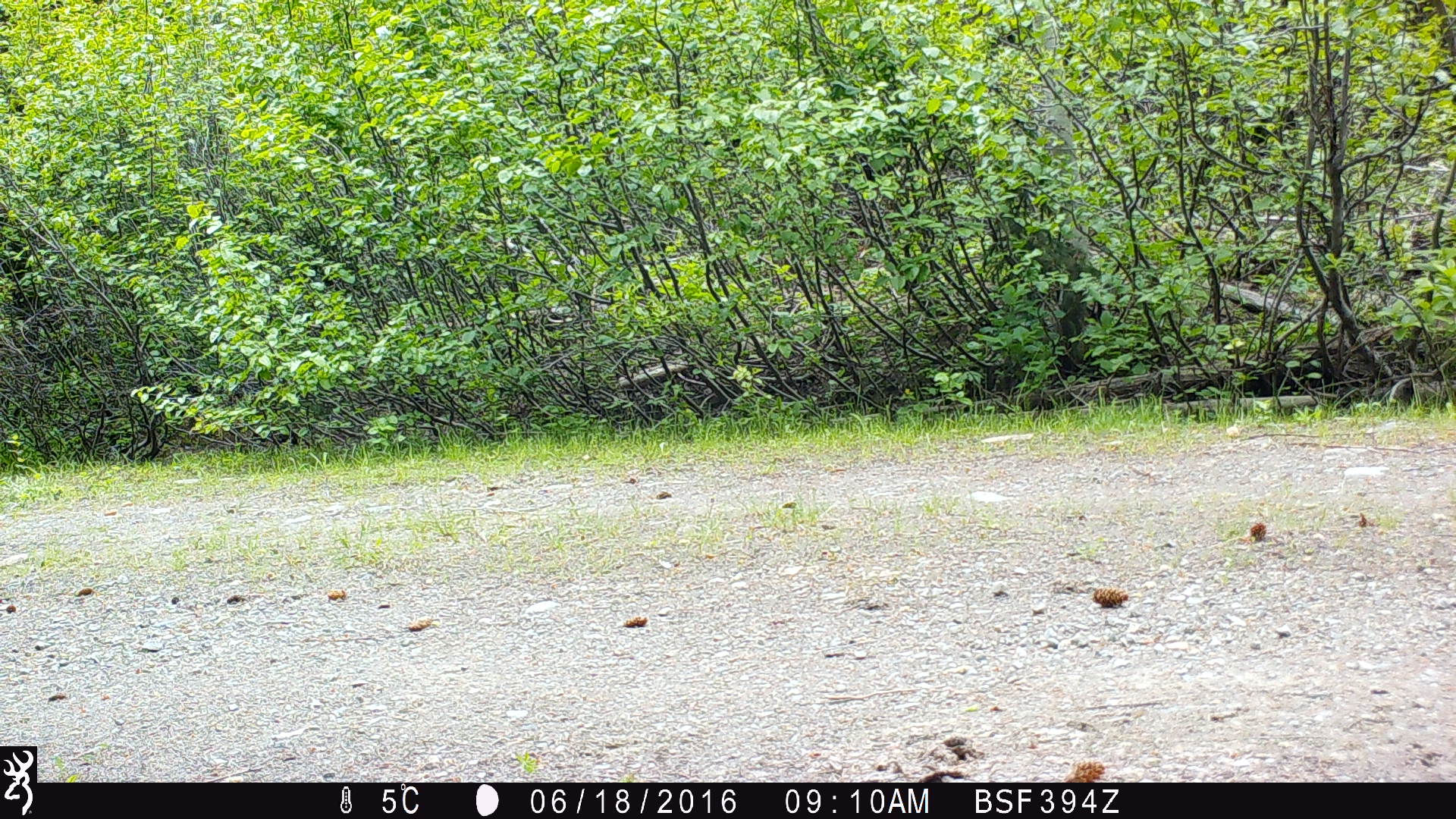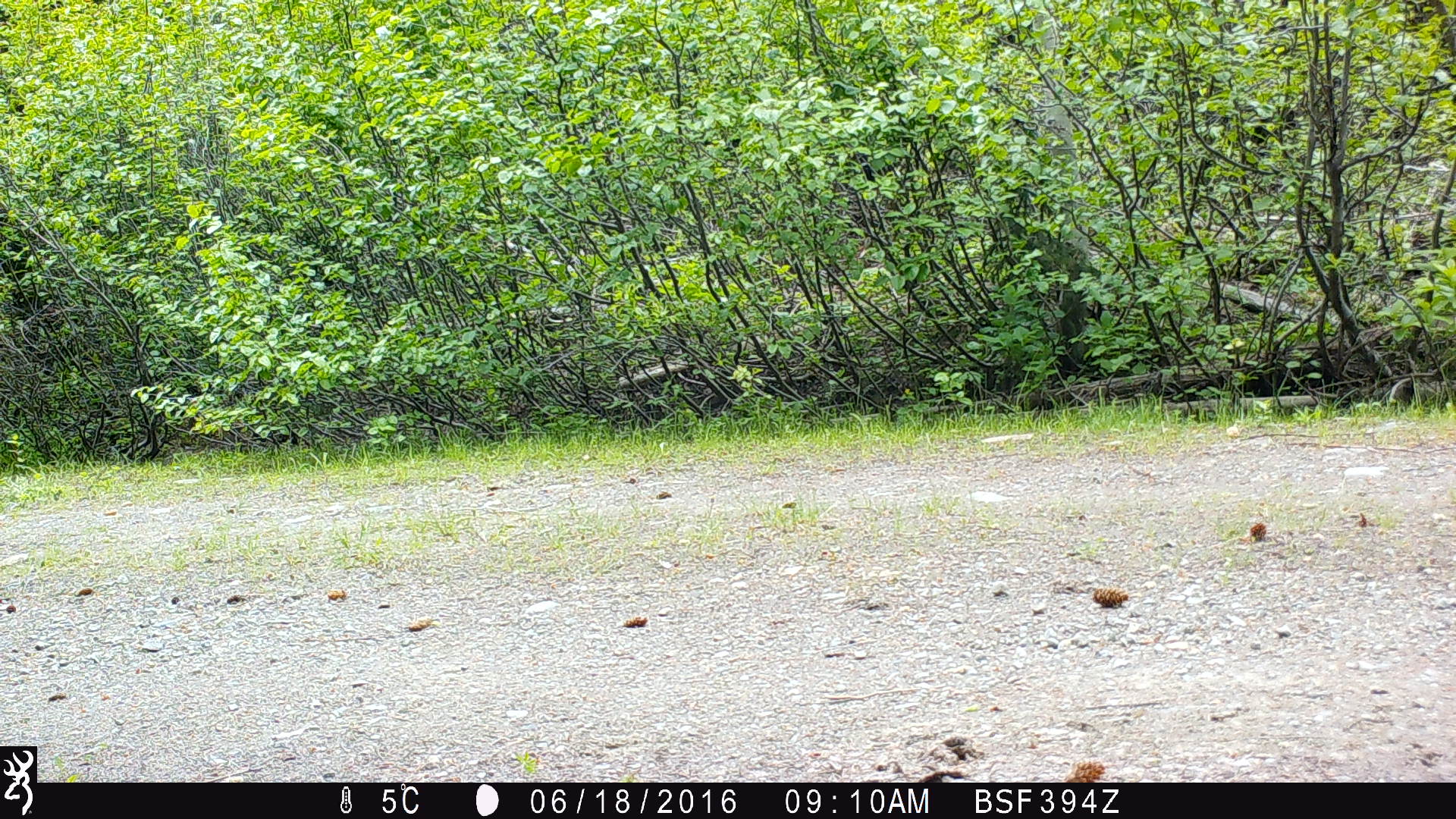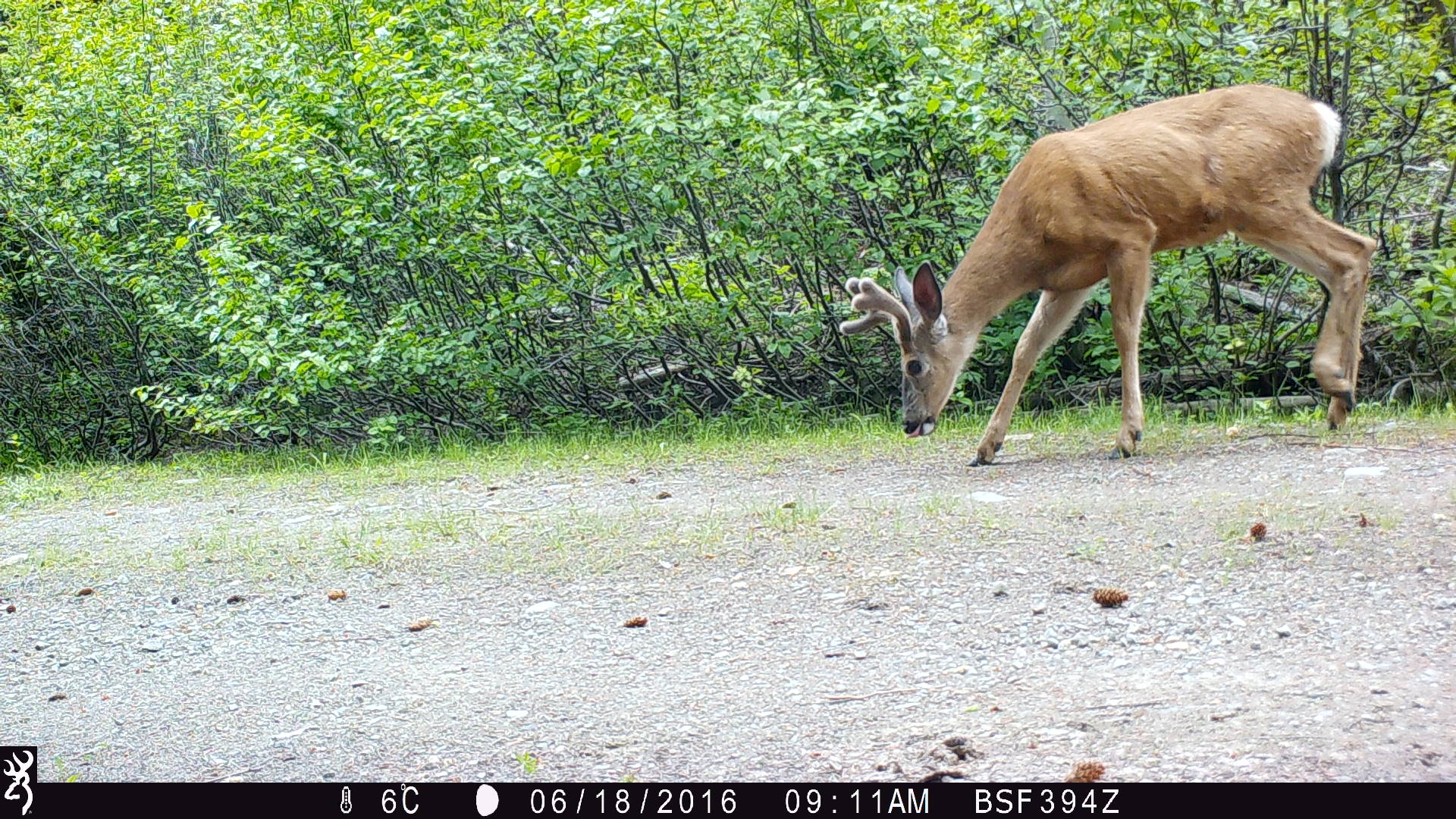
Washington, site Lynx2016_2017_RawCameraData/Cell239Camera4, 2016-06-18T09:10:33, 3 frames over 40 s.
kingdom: Animalia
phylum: Chordata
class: Mammalia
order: Artiodactyla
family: Cervidae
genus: Odocoileus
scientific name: Odocoileus hemionus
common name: mule deer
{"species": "Odocoileus hemionus (mule deer)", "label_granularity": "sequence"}